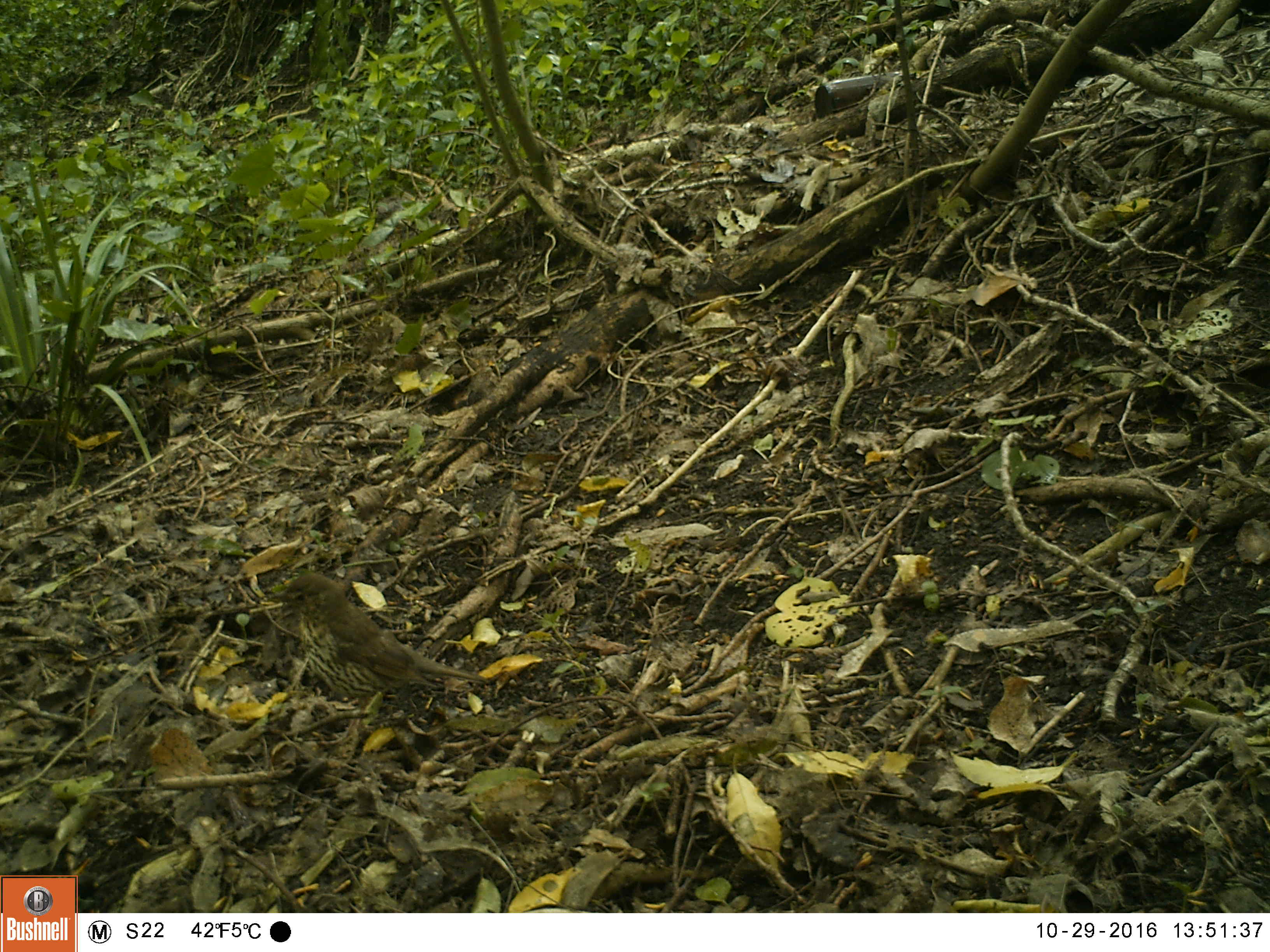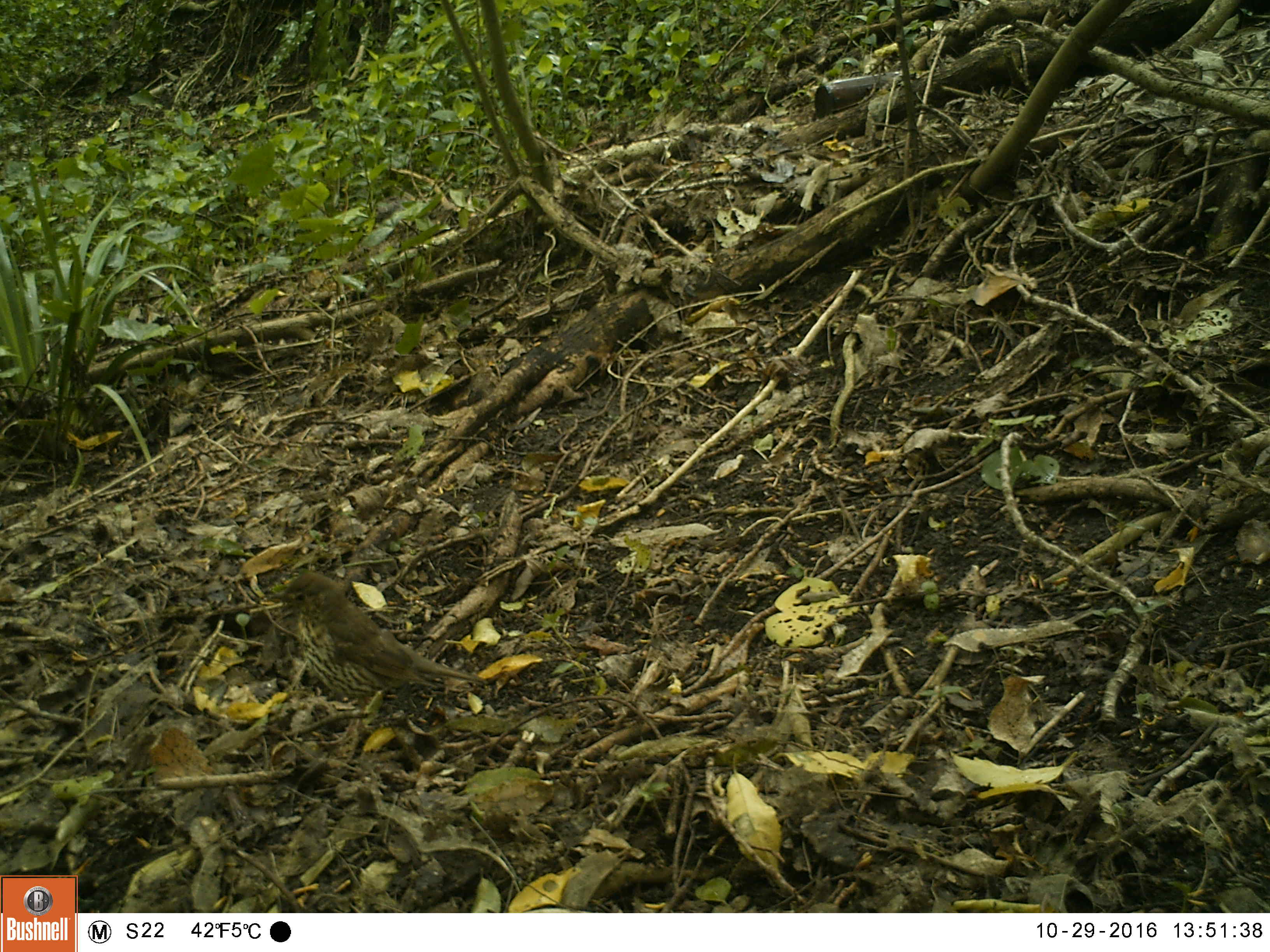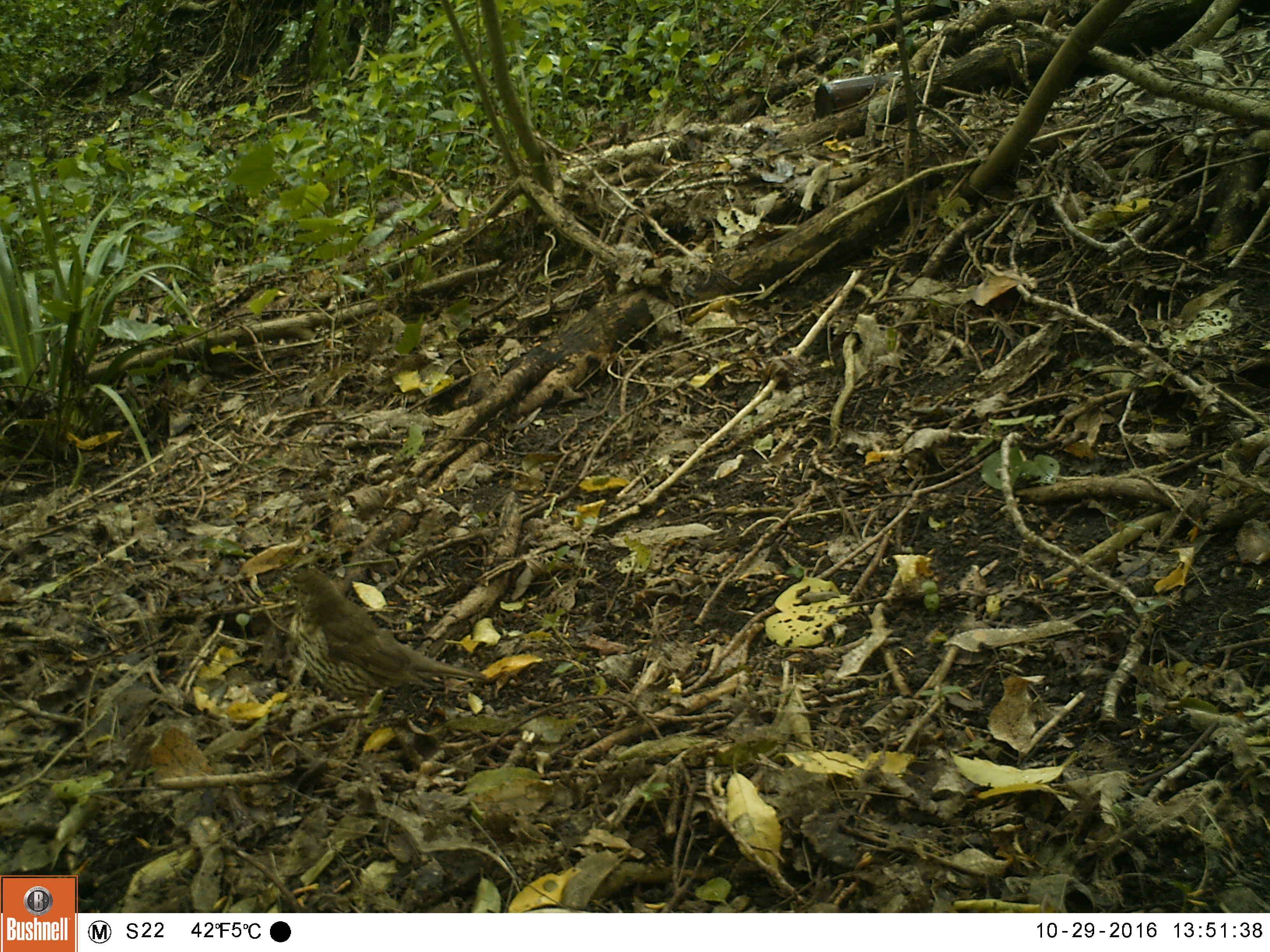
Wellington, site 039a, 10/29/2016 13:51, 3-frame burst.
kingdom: Animalia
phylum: Chordata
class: Aves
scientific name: Aves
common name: bird